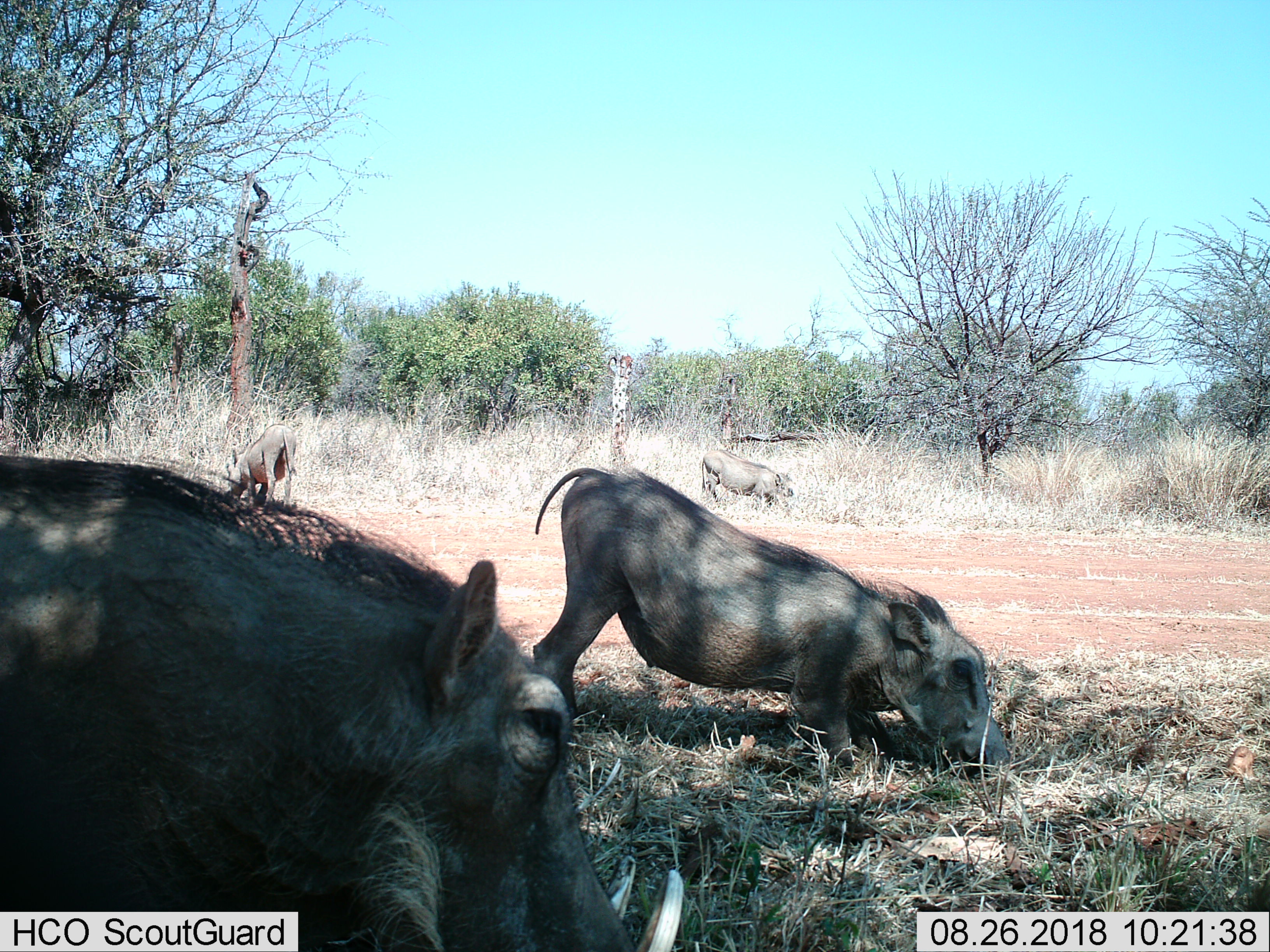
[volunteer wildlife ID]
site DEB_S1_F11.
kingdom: Animalia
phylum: Chordata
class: Mammalia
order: Artiodactyla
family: Suidae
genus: Phacochoerus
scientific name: Phacochoerus africanus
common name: warthog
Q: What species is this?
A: Warthog (Phacochoerus africanus).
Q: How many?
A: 4.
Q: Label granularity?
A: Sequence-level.